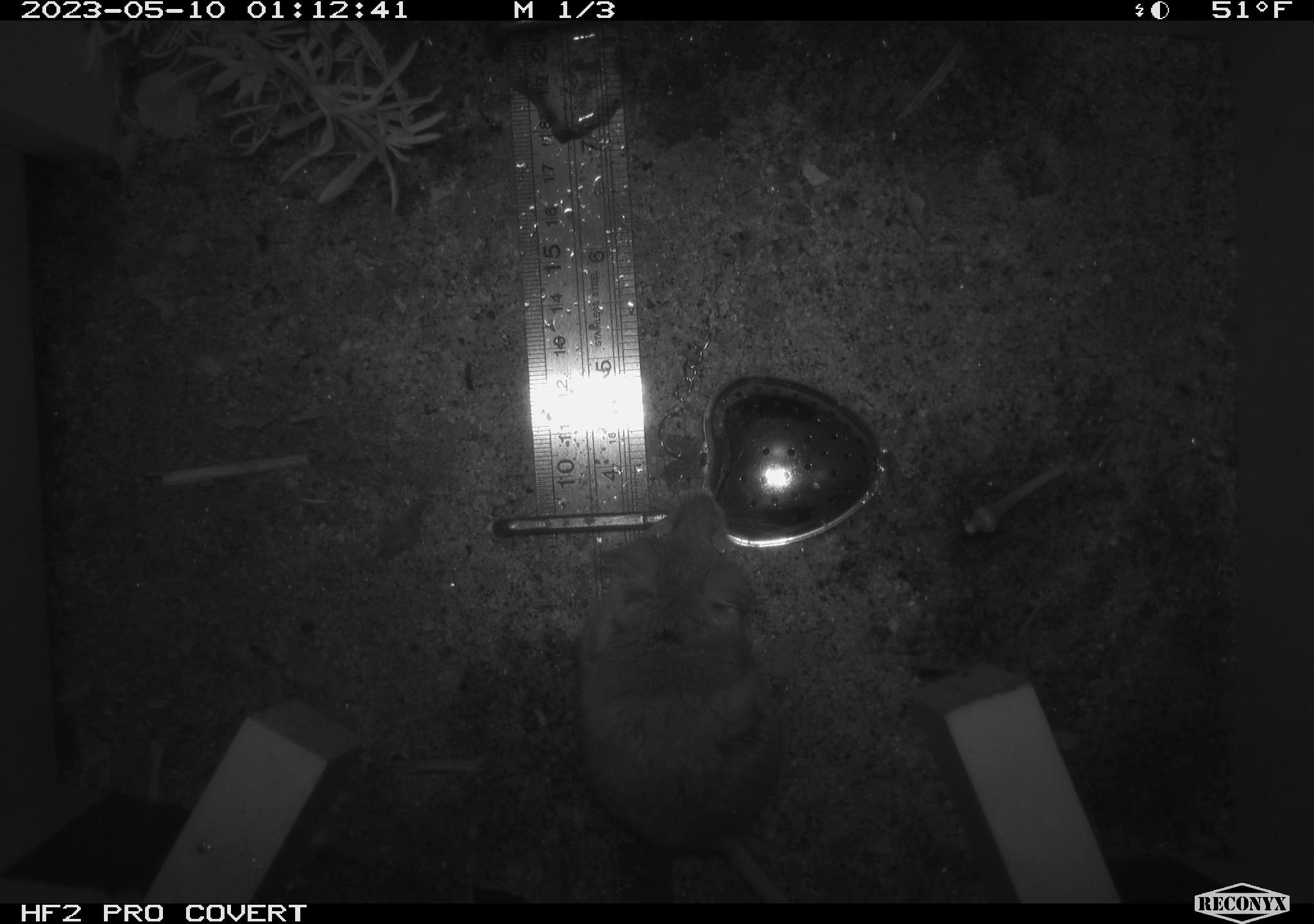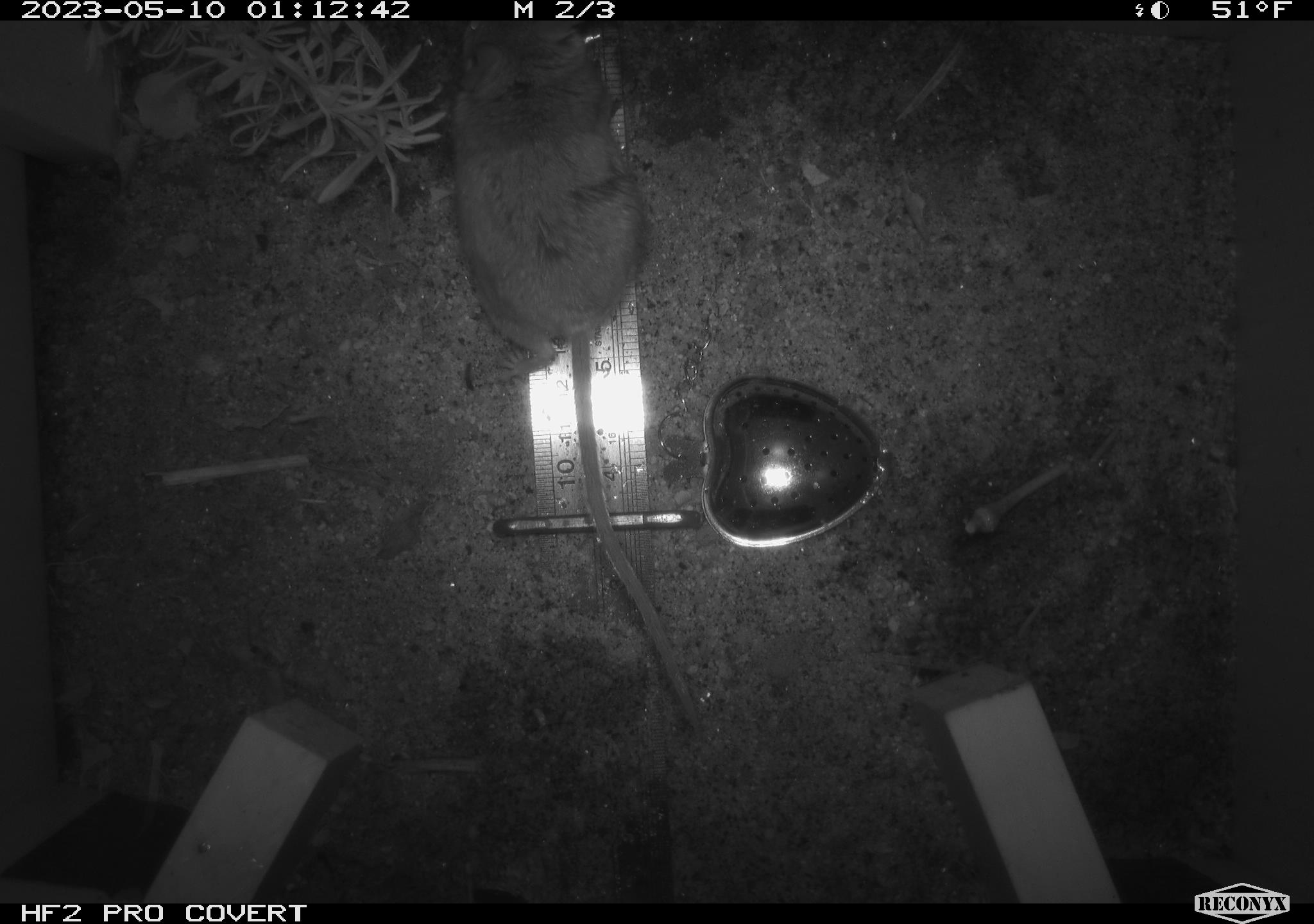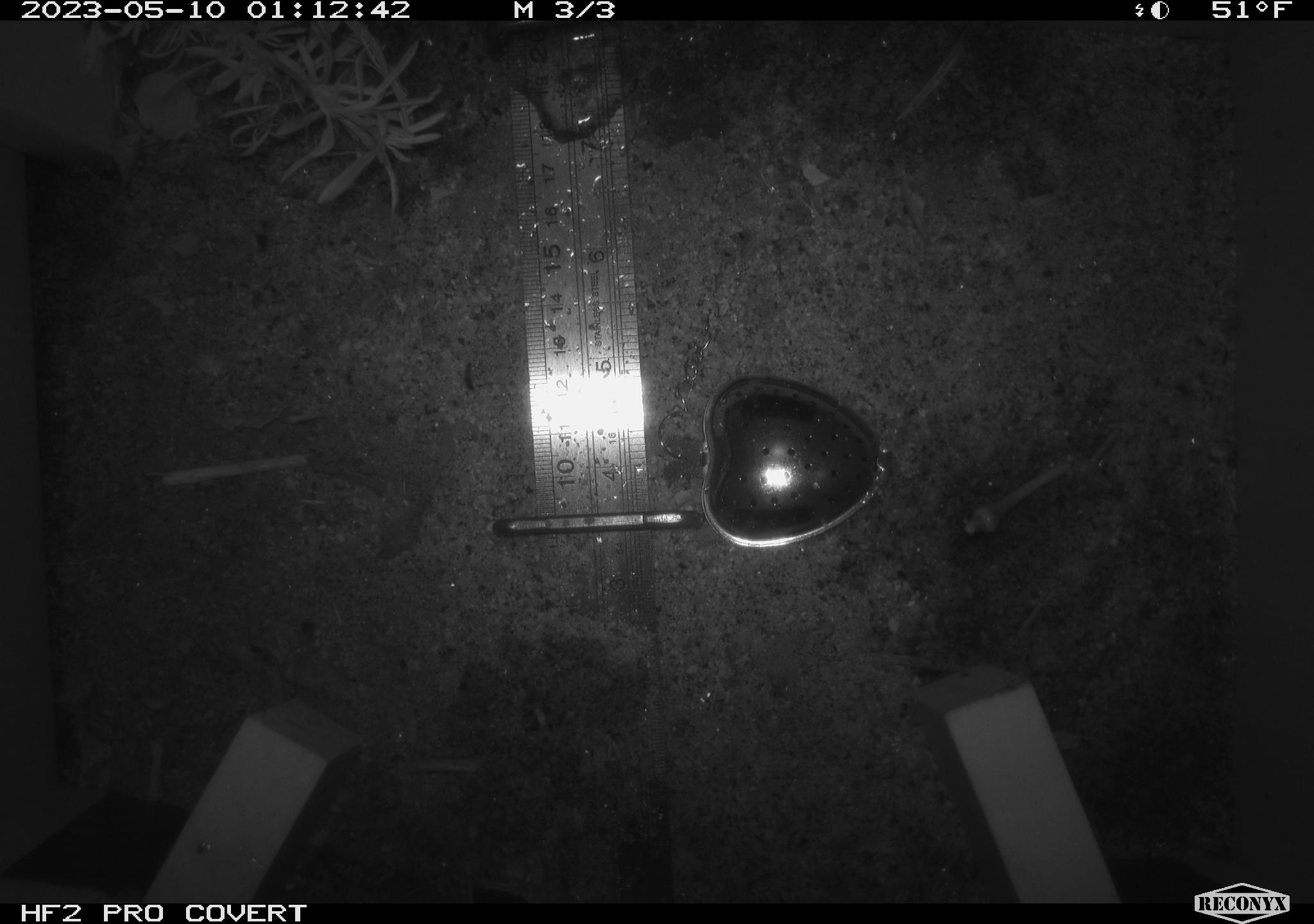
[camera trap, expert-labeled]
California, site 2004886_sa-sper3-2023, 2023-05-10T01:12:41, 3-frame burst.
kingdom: Animalia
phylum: Chordata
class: Mammalia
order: Rodentia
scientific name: Rodentia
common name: mouse species